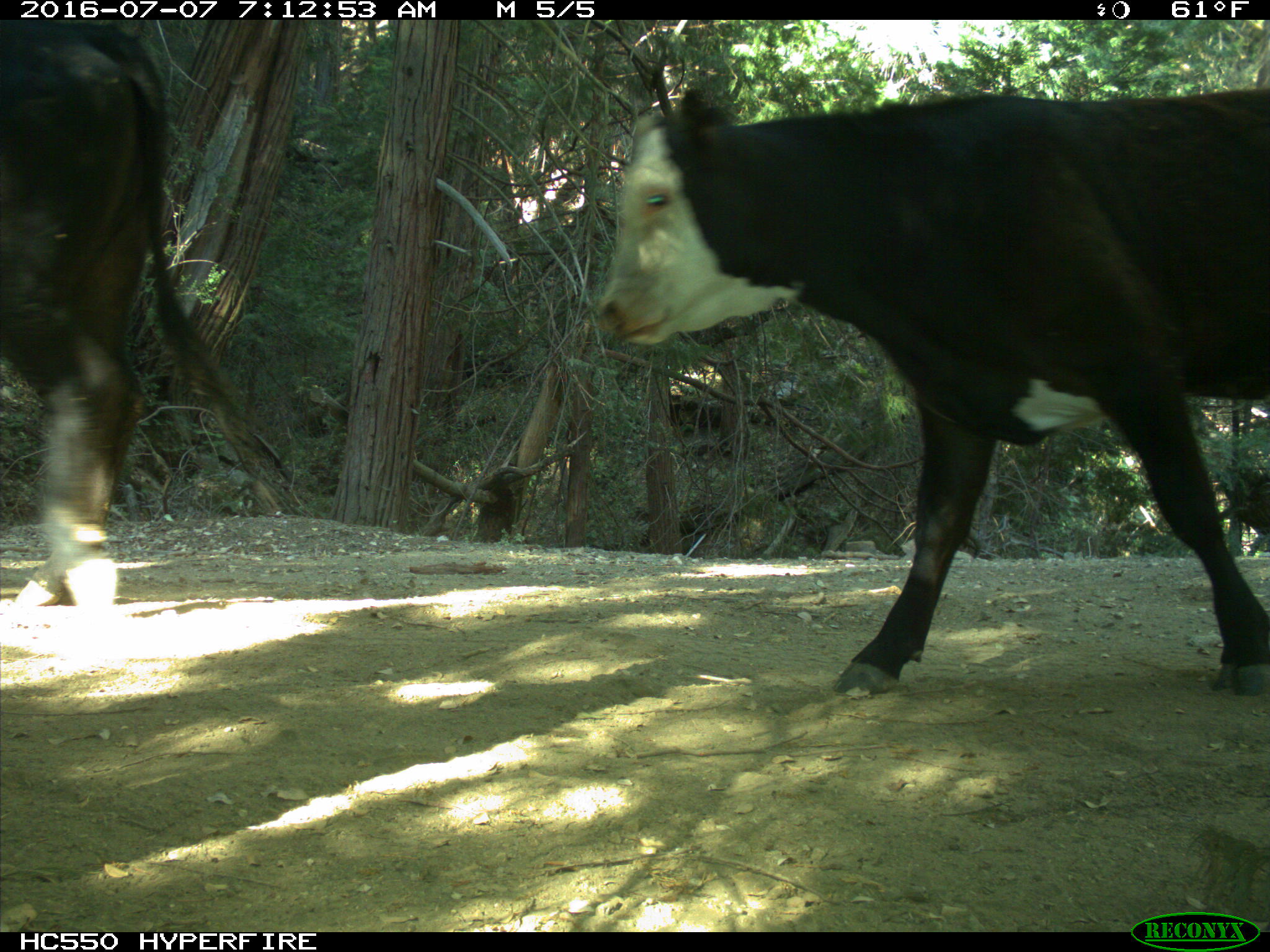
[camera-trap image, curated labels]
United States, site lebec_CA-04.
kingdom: Animalia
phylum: Chordata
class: Mammalia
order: Artiodactyla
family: Bovidae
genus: Bos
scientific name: Bos taurus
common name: domestic cow